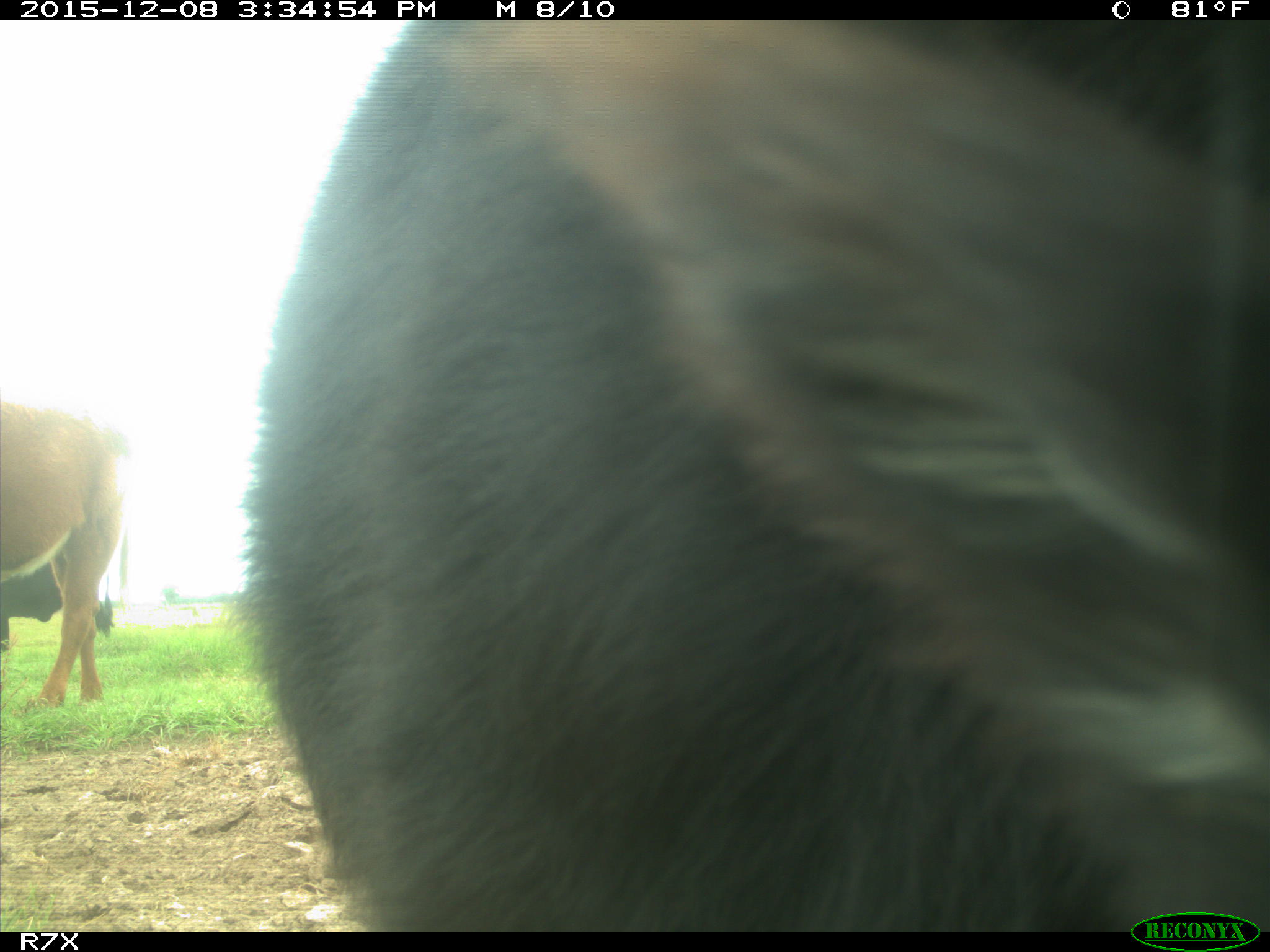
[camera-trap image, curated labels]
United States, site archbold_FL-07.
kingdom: Animalia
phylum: Chordata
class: Mammalia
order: Artiodactyla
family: Bovidae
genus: Bos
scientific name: Bos taurus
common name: domestic cow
Bos taurus (domestic cow).